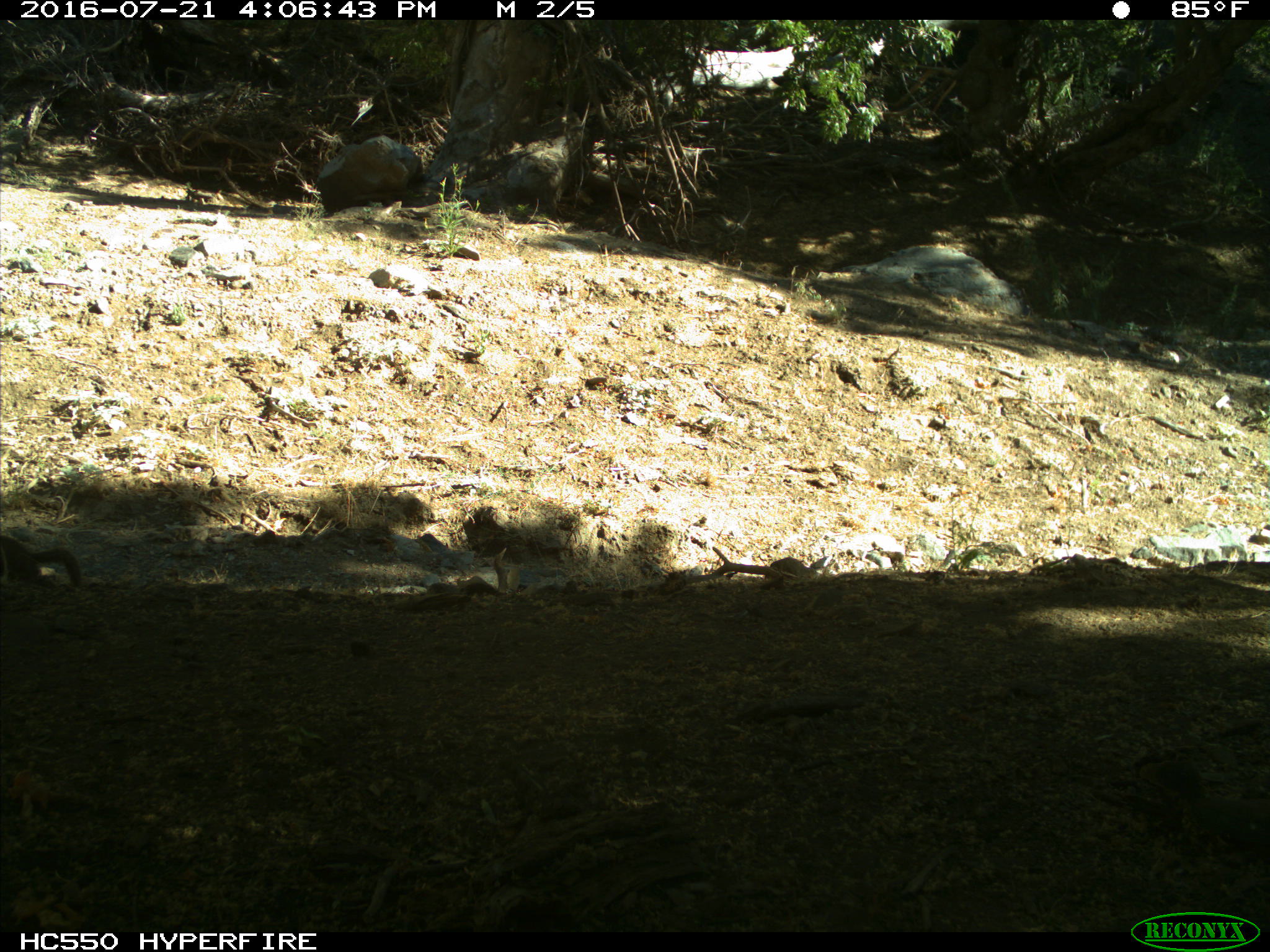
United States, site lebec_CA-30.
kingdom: Animalia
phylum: Chordata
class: Mammalia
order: Rodentia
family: Sciuridae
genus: Otospermophilus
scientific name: Otospermophilus beecheyi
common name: california ground squirrel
Otospermophilus beecheyi (california ground squirrel).